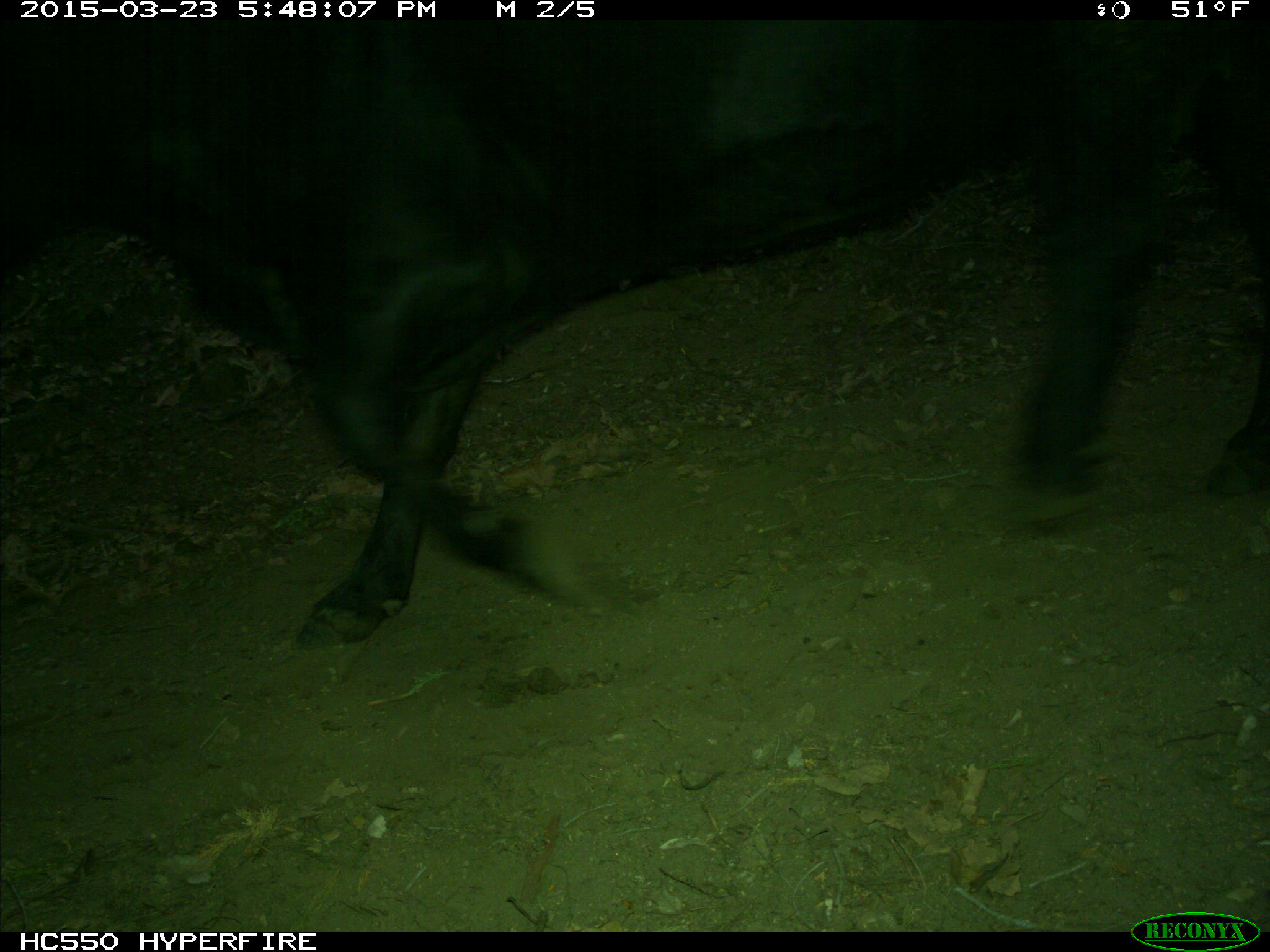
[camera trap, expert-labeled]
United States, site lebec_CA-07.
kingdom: Animalia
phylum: Chordata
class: Mammalia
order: Artiodactyla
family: Bovidae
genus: Bos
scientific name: Bos taurus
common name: domestic cow